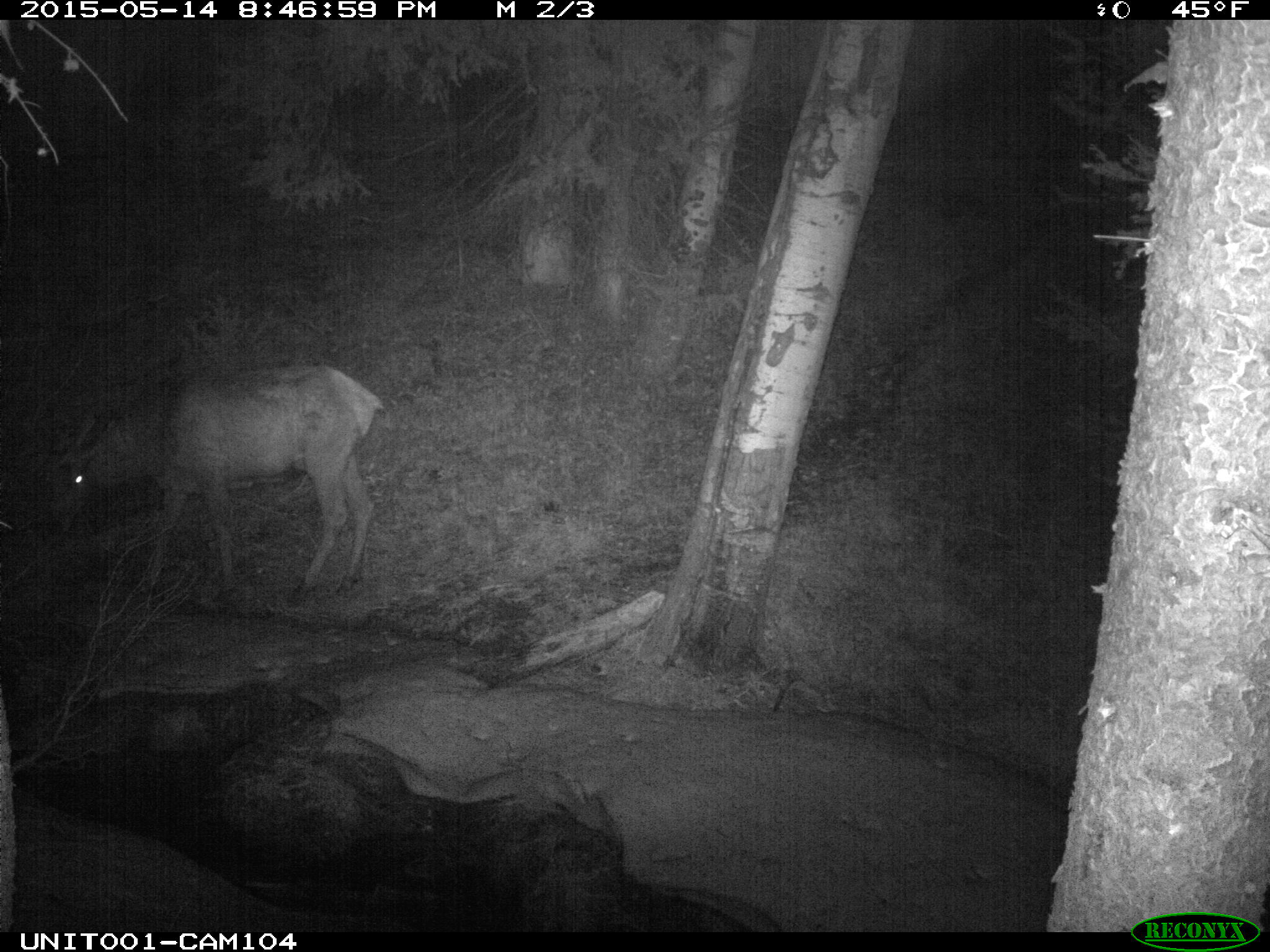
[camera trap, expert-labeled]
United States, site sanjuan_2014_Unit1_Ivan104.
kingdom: Animalia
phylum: Chordata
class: Mammalia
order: Artiodactyla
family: Cervidae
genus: Cervus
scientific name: Cervus elaphus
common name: red deer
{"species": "Cervus elaphus (red deer)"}